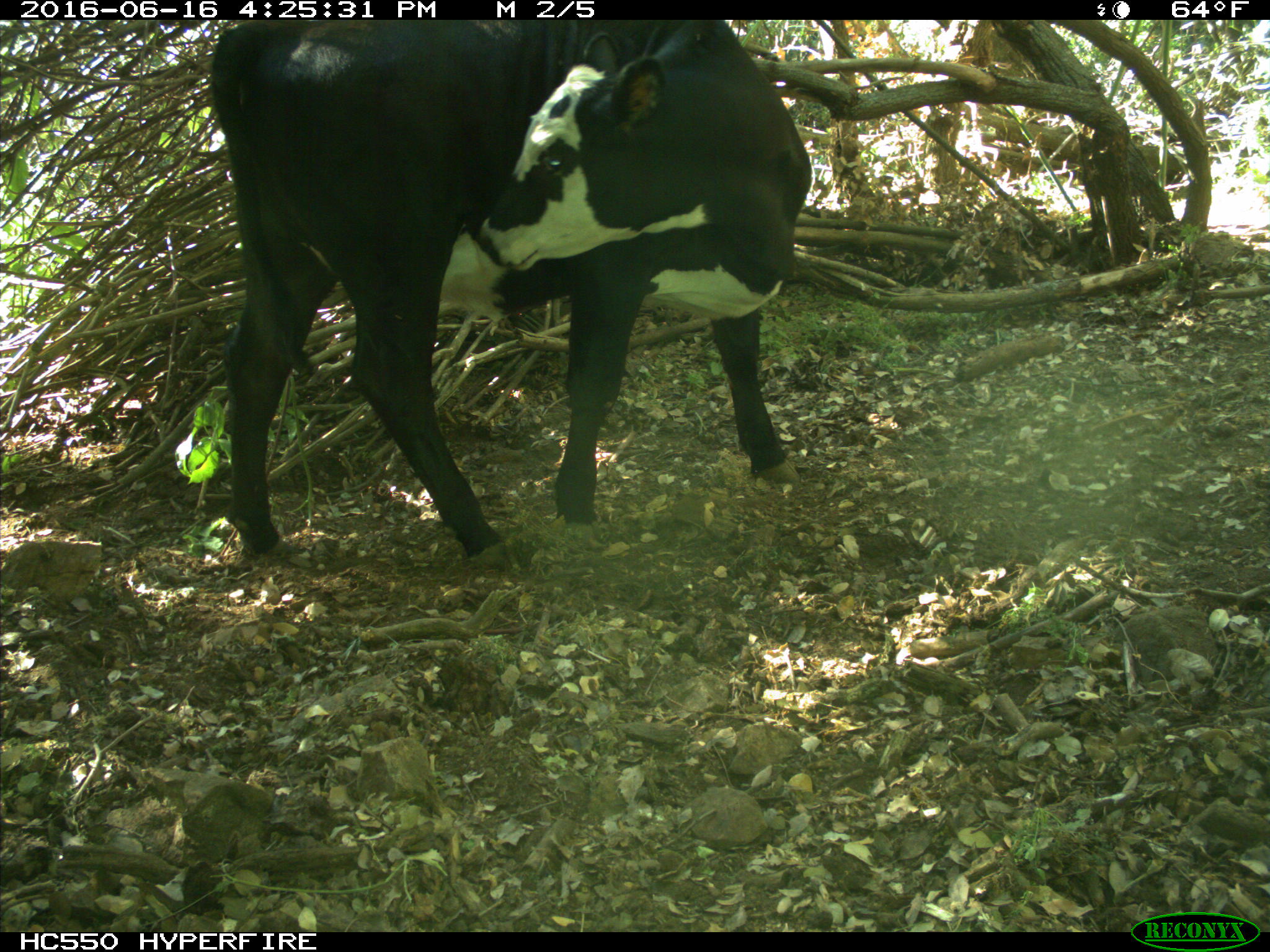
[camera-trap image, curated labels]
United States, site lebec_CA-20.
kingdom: Animalia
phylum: Chordata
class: Mammalia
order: Artiodactyla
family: Bovidae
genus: Bos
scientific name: Bos taurus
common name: domestic cow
Bos taurus (domestic cow).